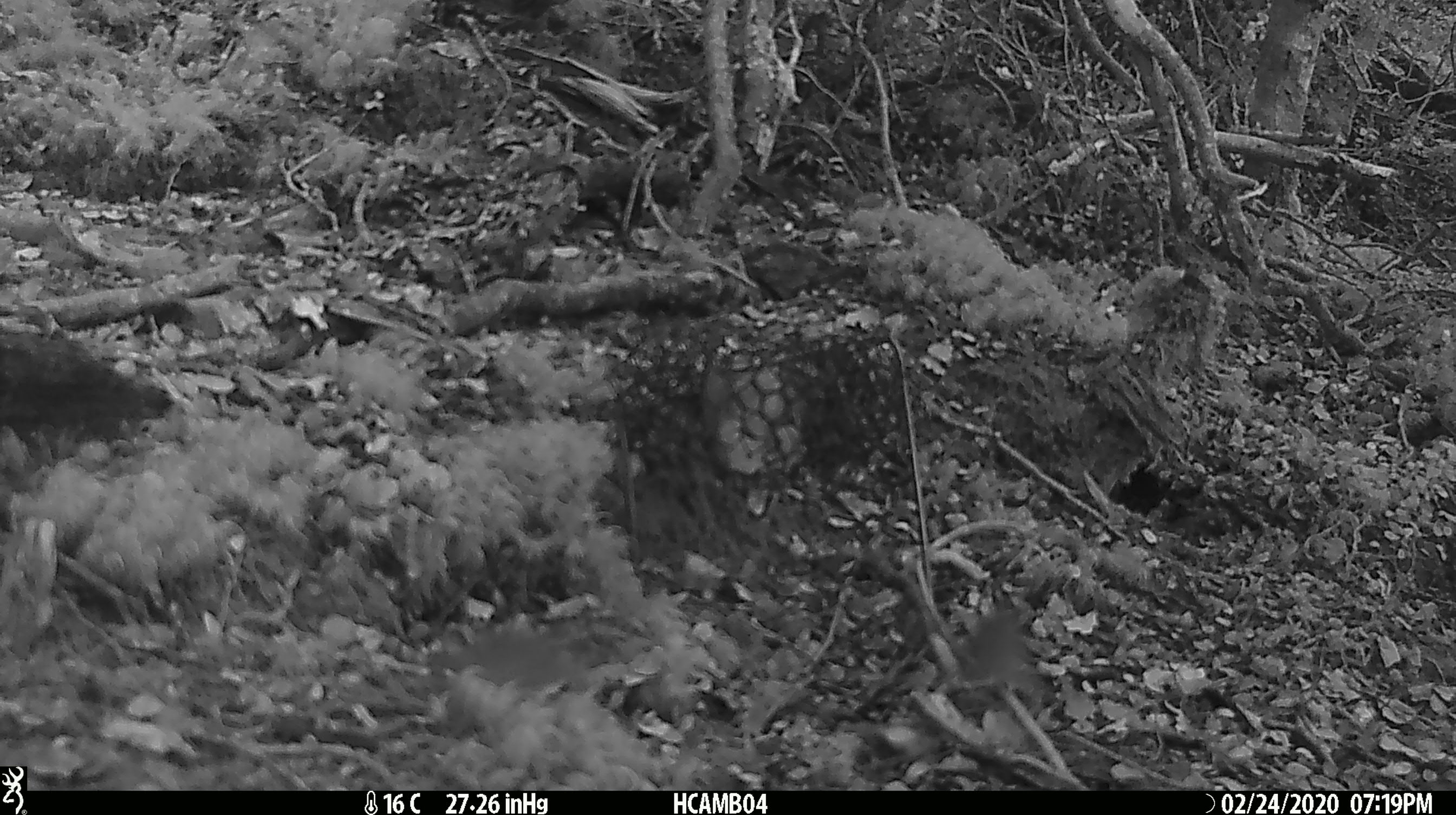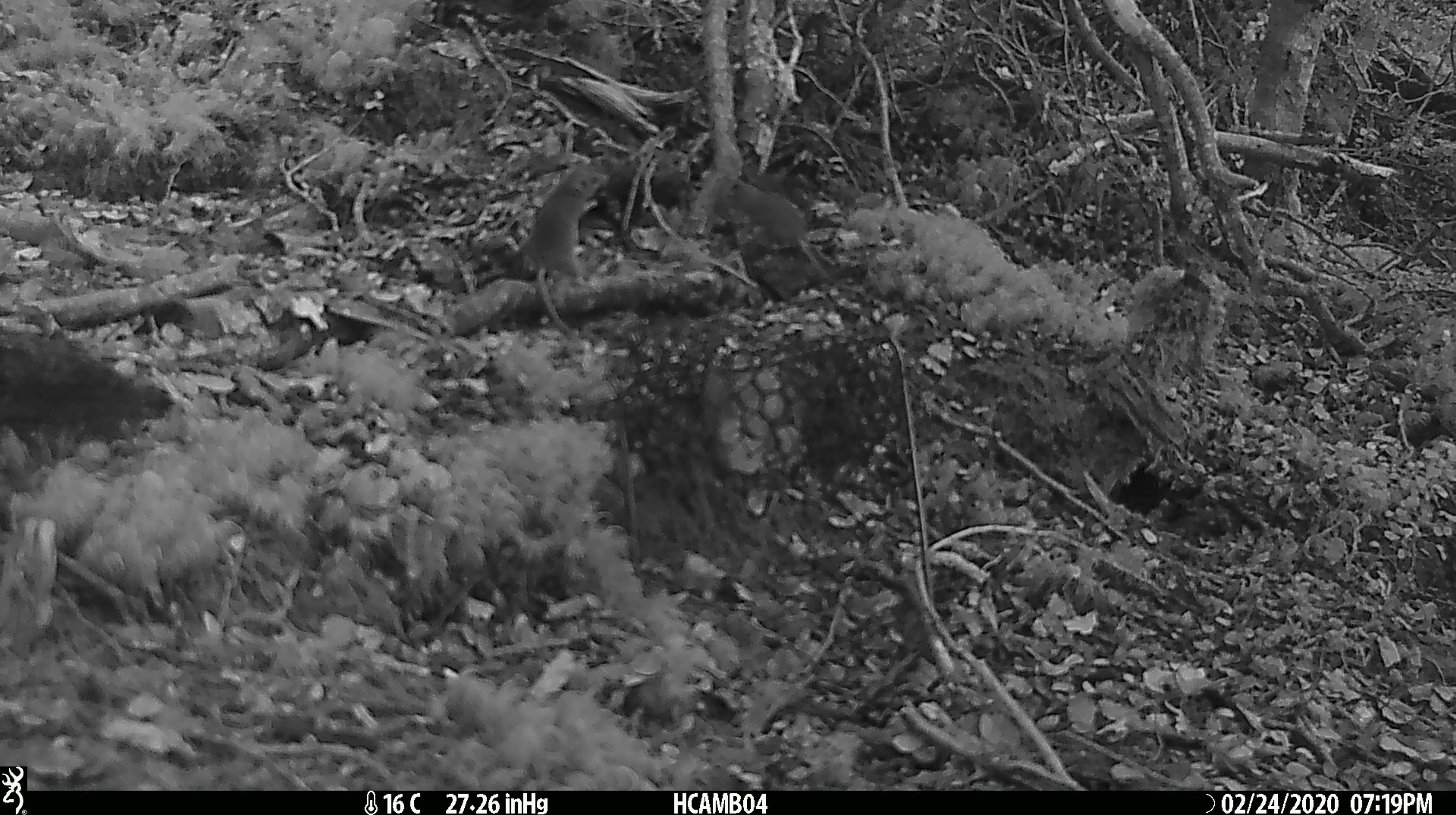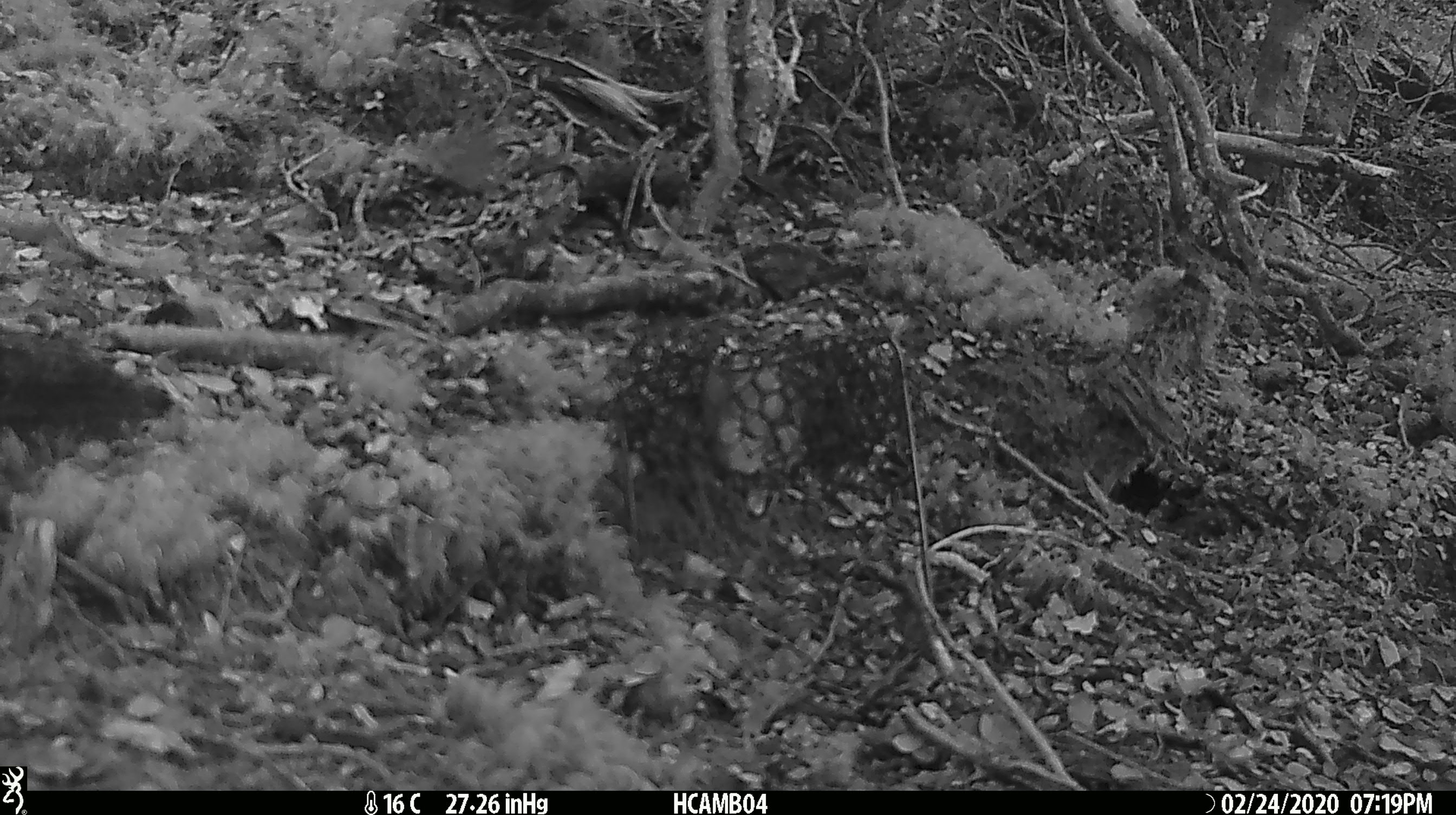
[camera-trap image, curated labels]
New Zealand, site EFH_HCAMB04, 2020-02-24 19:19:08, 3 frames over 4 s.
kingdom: Animalia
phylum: Chordata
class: Mammalia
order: Rodentia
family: Muridae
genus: Mus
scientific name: Mus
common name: mouse